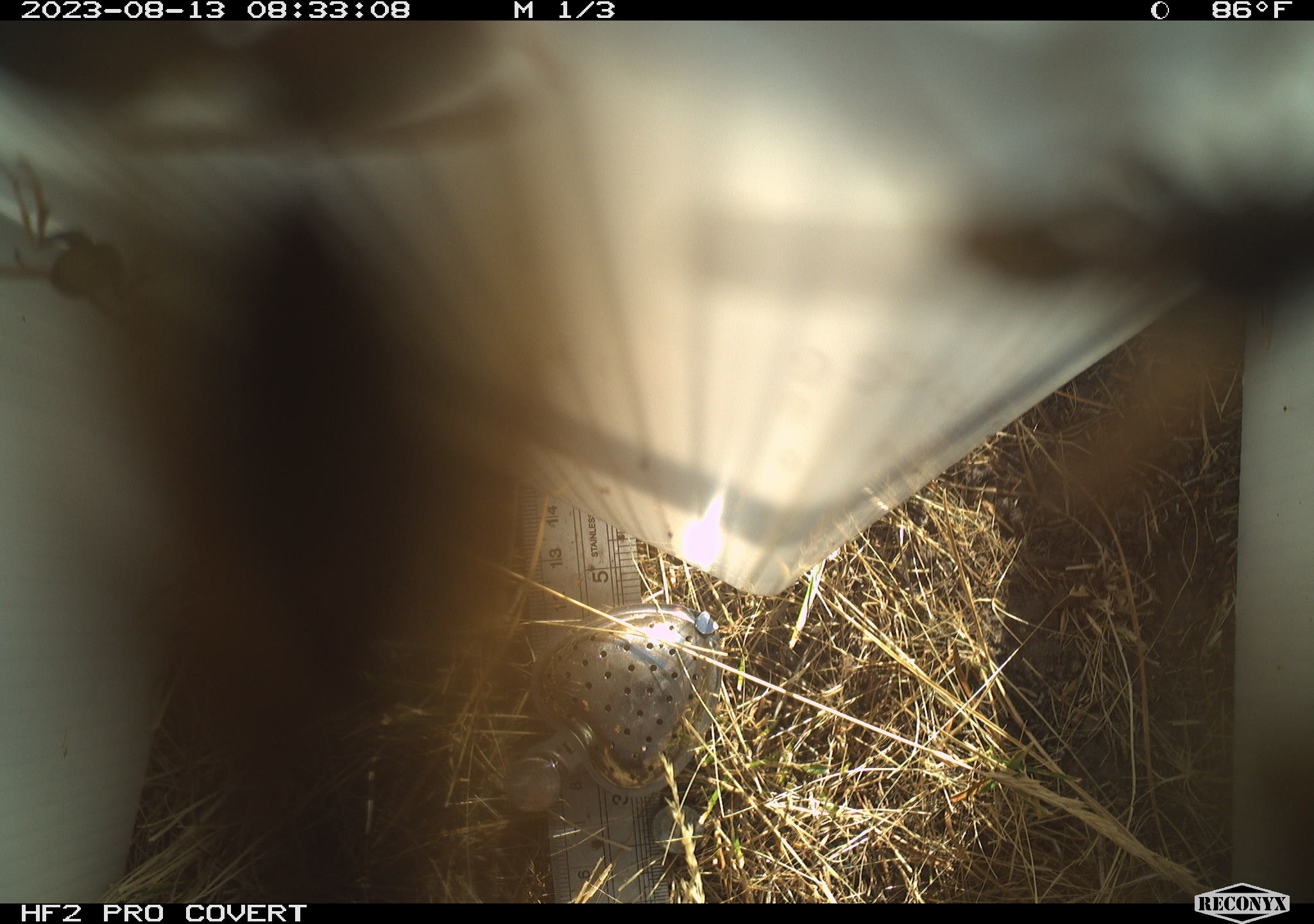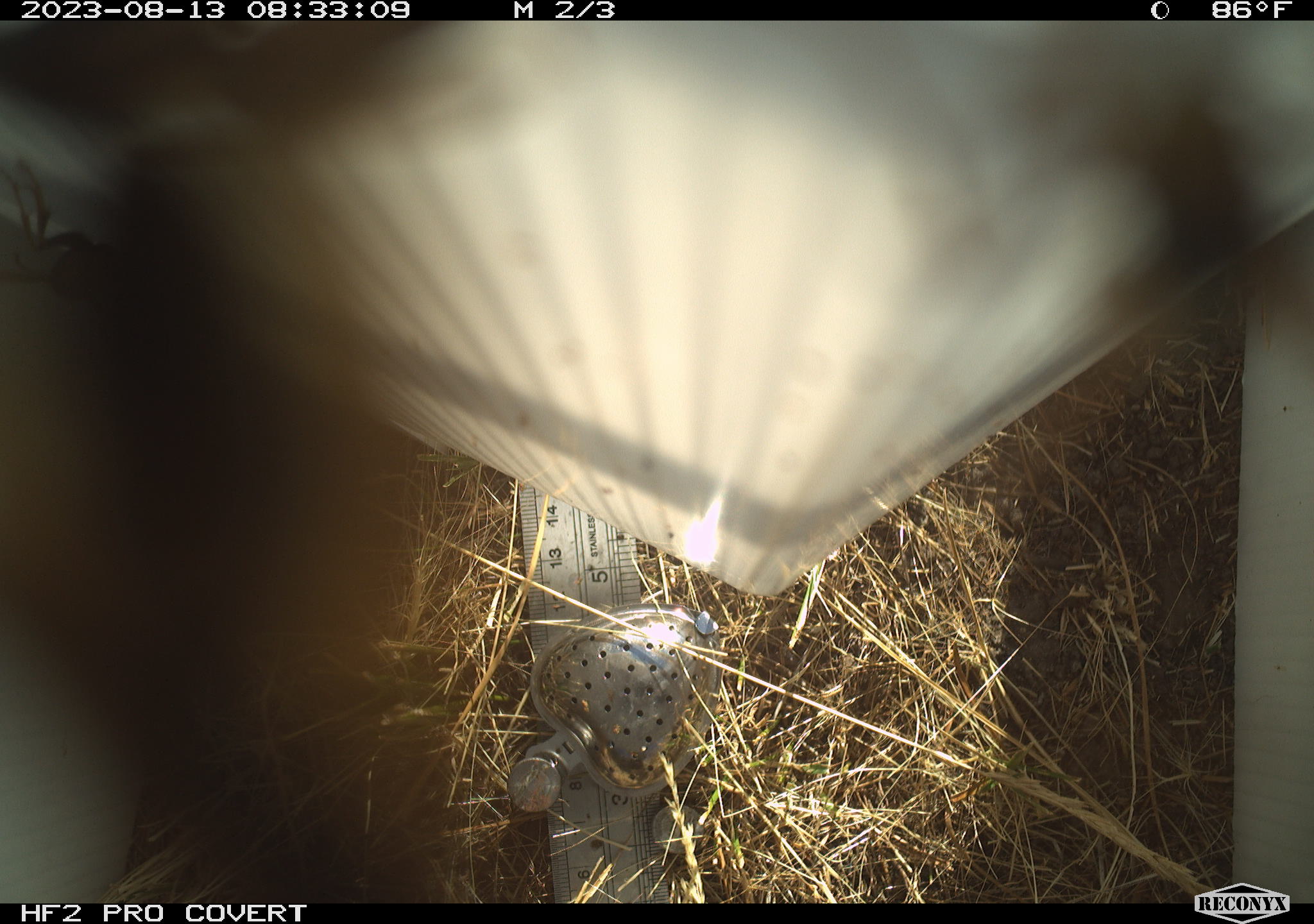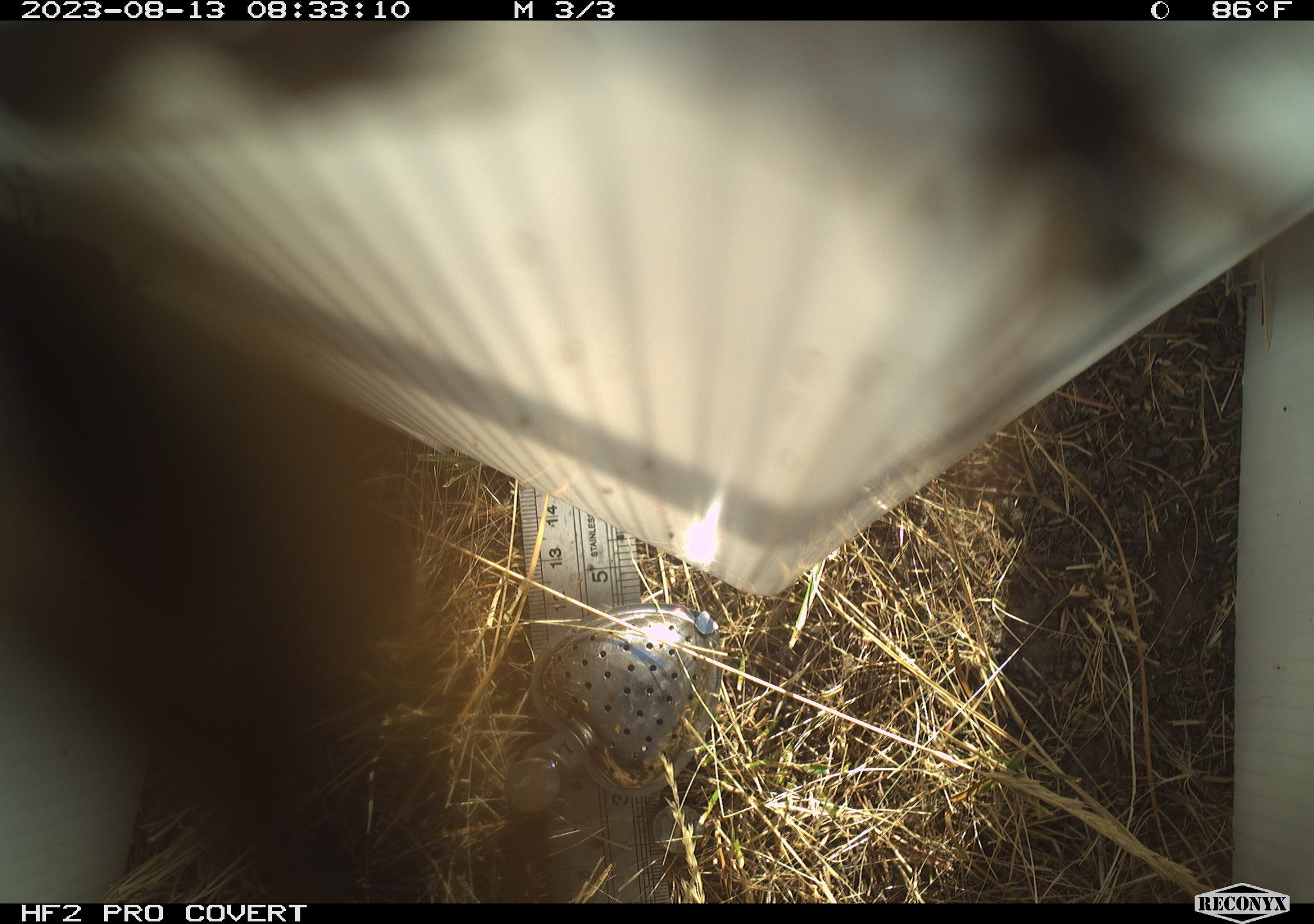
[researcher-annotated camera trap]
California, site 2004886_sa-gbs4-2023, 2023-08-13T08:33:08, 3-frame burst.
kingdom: Animalia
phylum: Arthropoda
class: Insecta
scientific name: Insecta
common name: insect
Insect (Insecta).